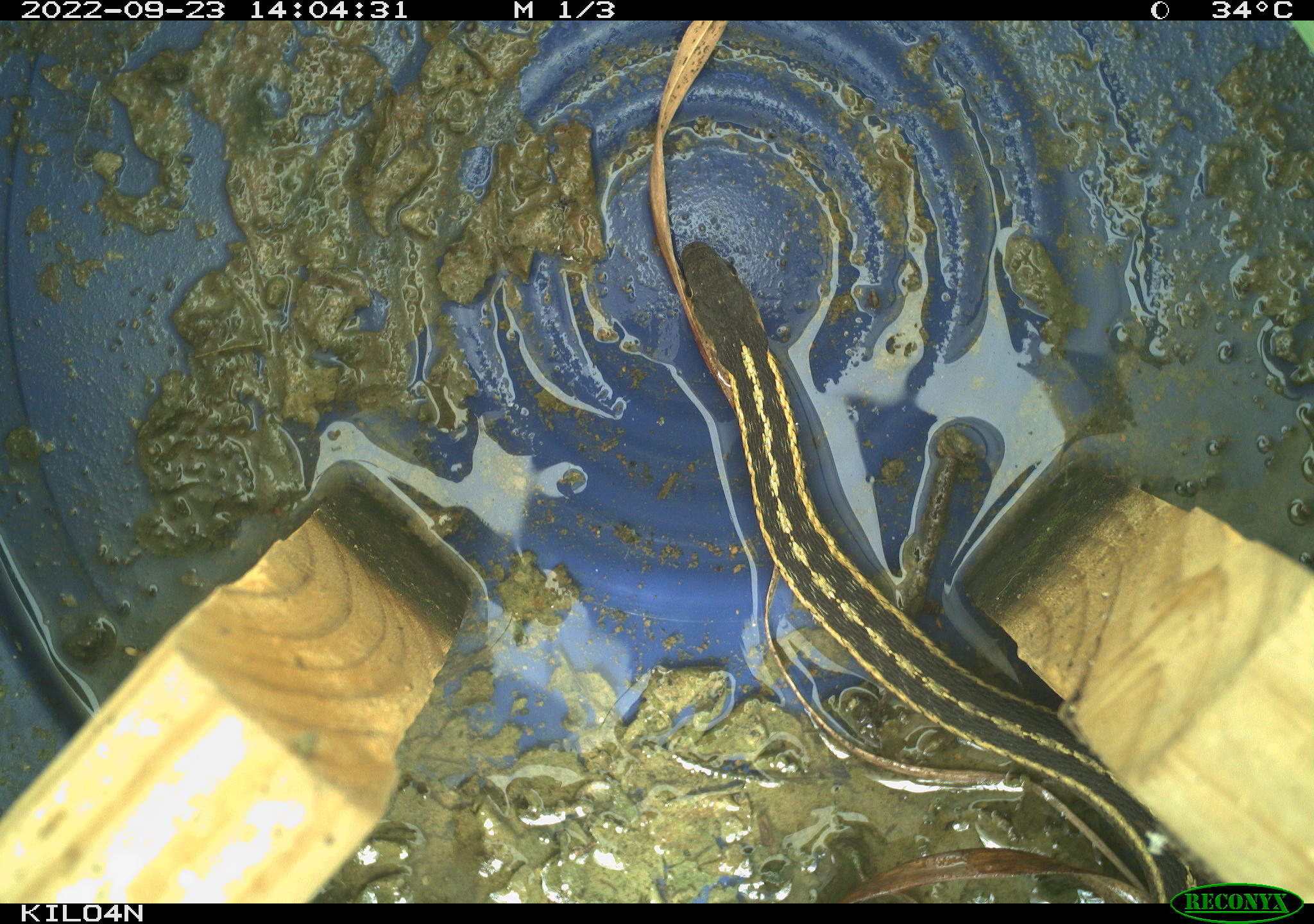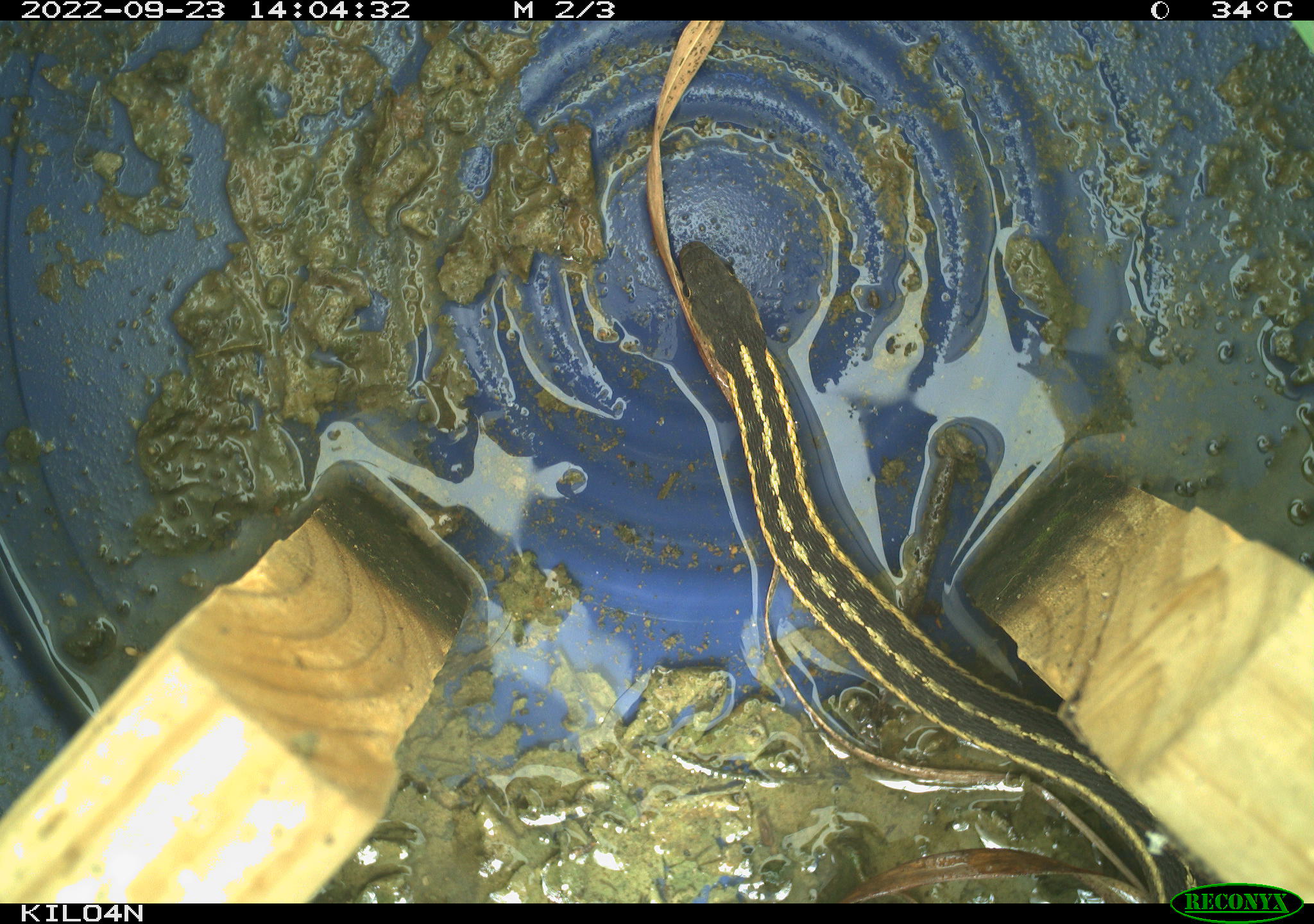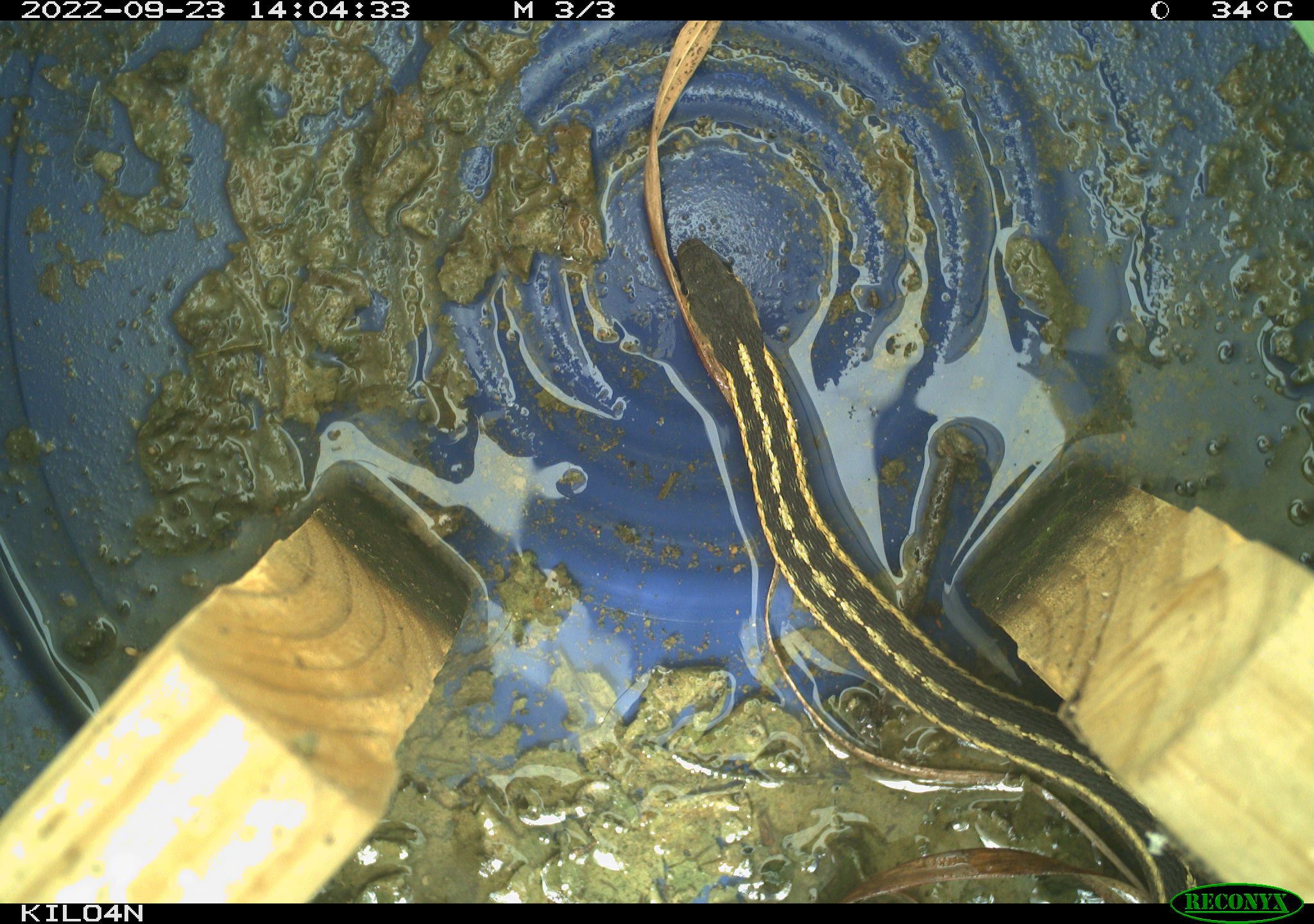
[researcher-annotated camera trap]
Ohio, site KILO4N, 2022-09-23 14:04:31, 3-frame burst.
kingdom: Animalia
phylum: Chordata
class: Reptilia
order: Squamata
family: Colubridae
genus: Thamnophis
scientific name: Thamnophis sirtalis sirtalis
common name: eastern gartersnake